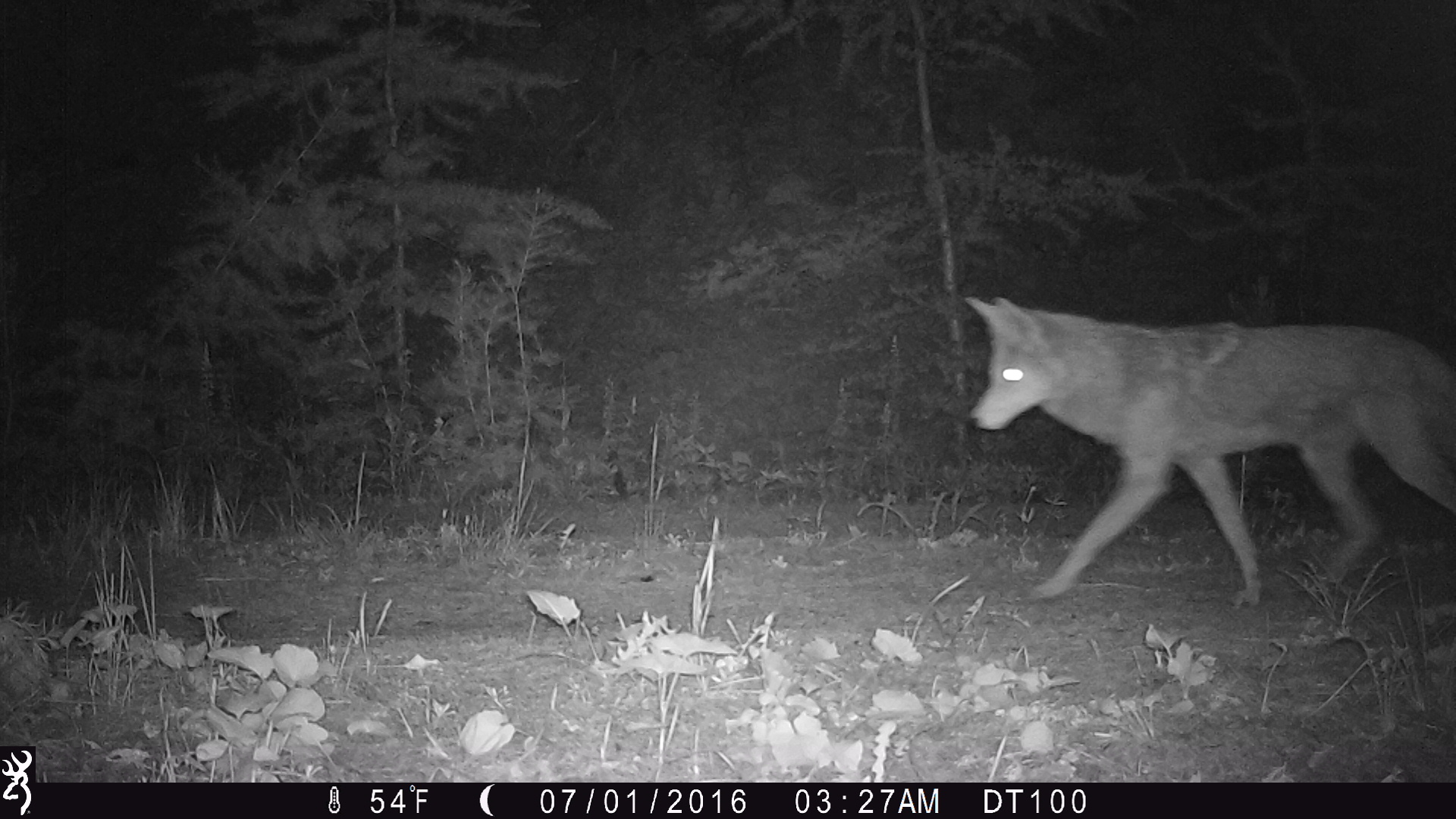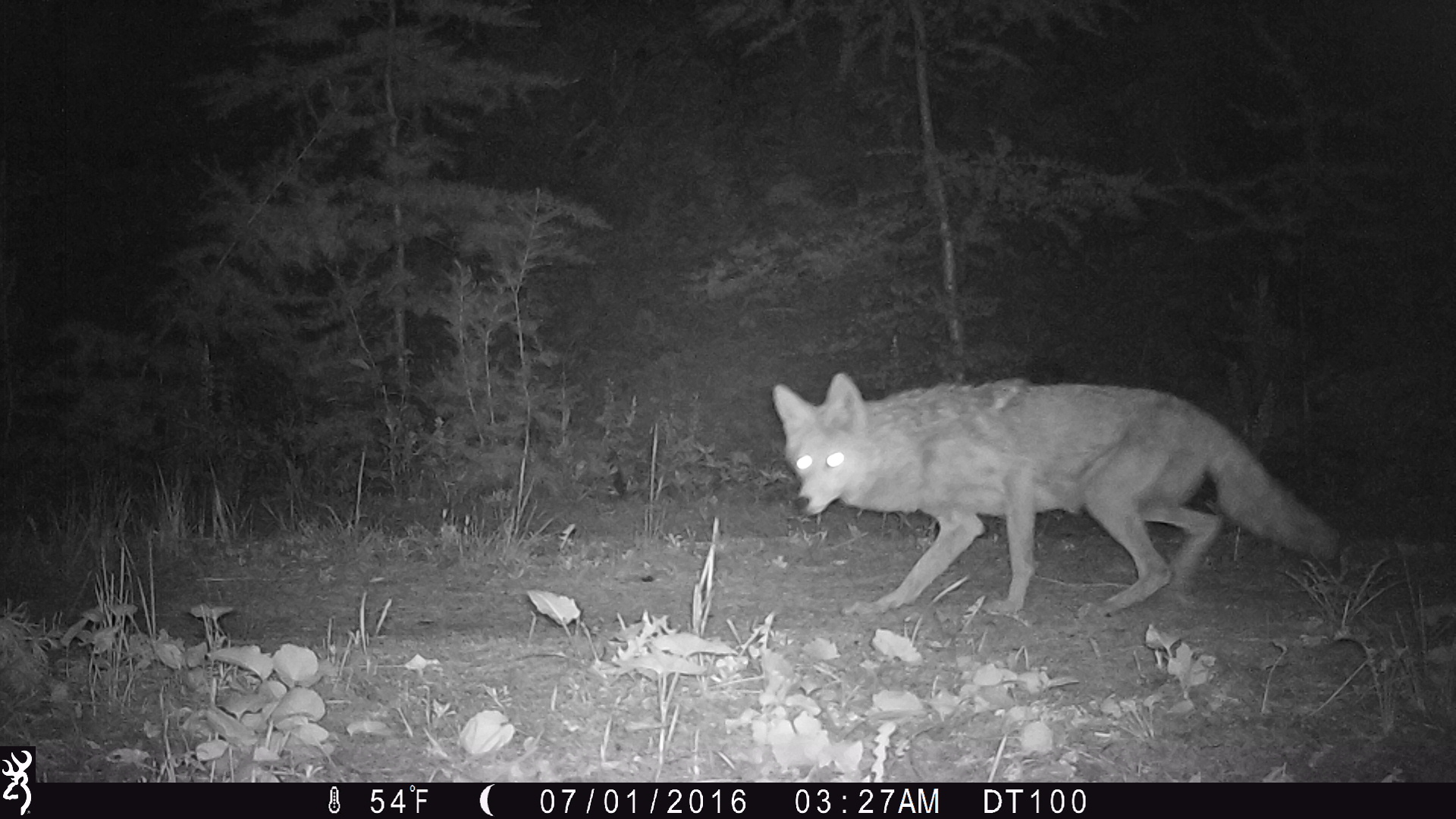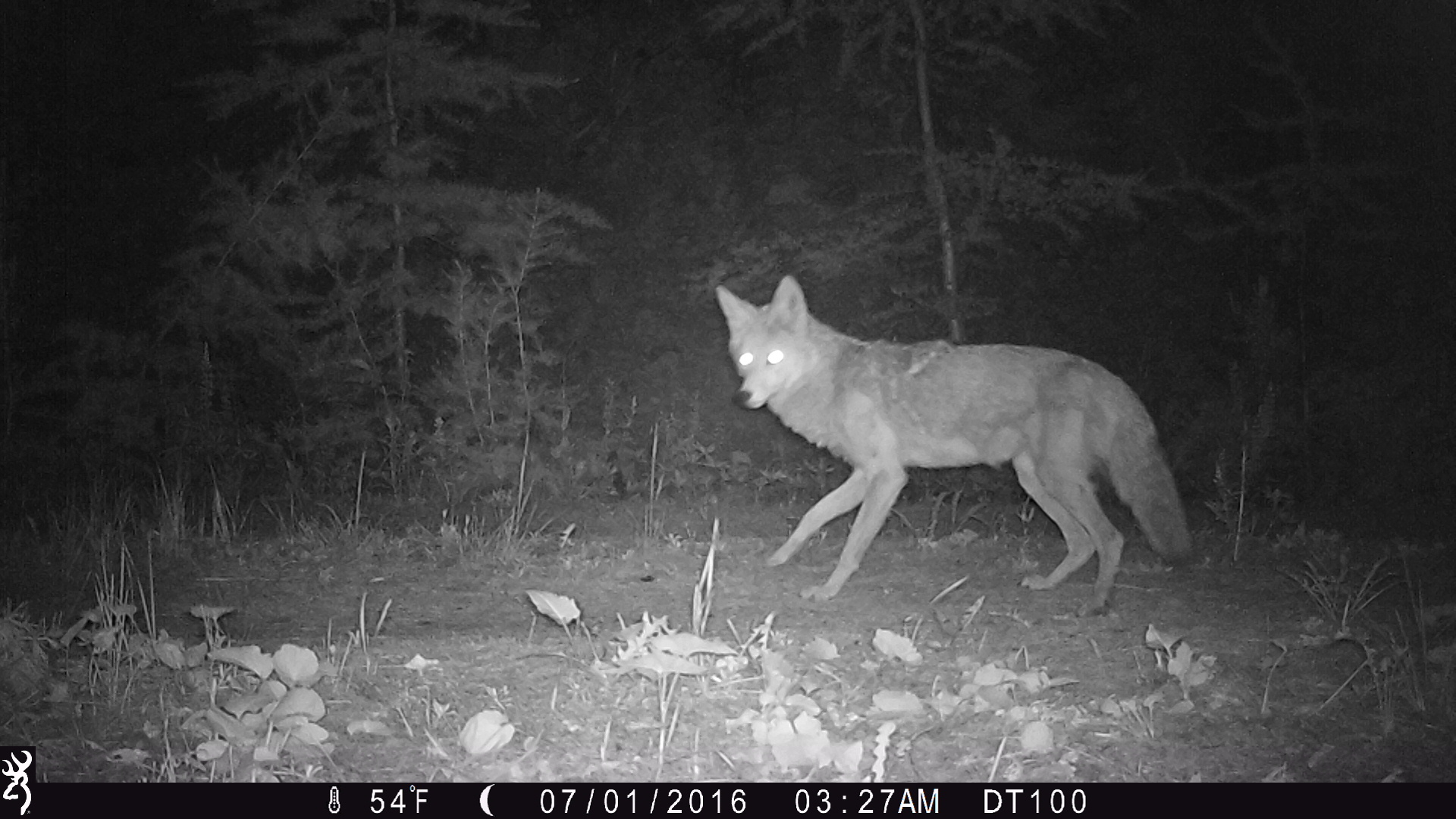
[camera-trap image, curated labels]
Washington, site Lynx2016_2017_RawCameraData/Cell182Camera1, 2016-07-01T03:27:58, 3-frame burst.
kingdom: Animalia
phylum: Chordata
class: Mammalia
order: Carnivora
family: Canidae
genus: Canis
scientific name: Canis latrans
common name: coyote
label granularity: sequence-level